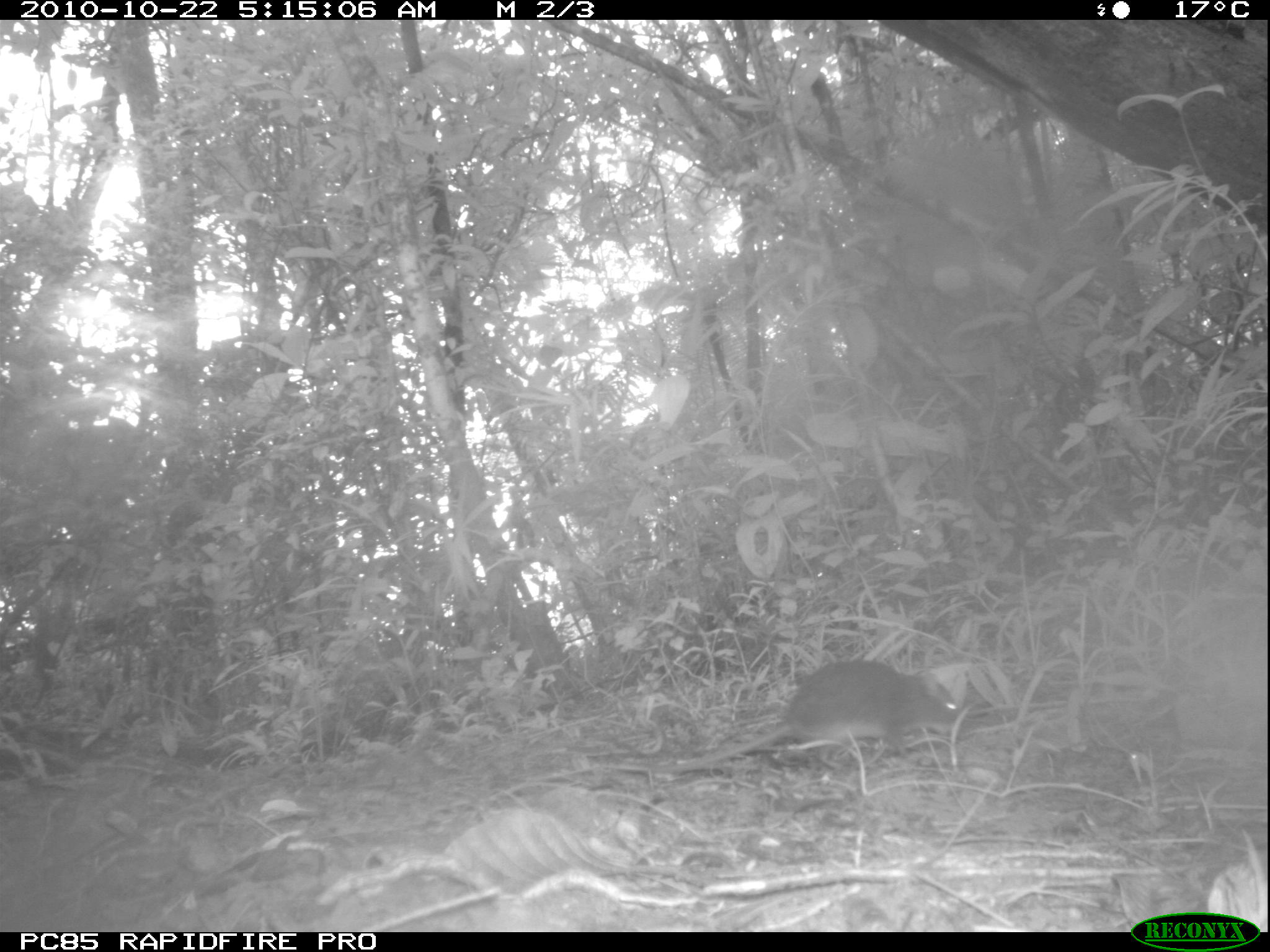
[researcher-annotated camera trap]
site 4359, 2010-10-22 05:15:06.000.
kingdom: Animalia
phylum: Chordata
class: Mammalia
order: Rodentia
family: Muridae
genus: Rattus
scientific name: Rattus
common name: rodent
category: unknown rat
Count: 1.